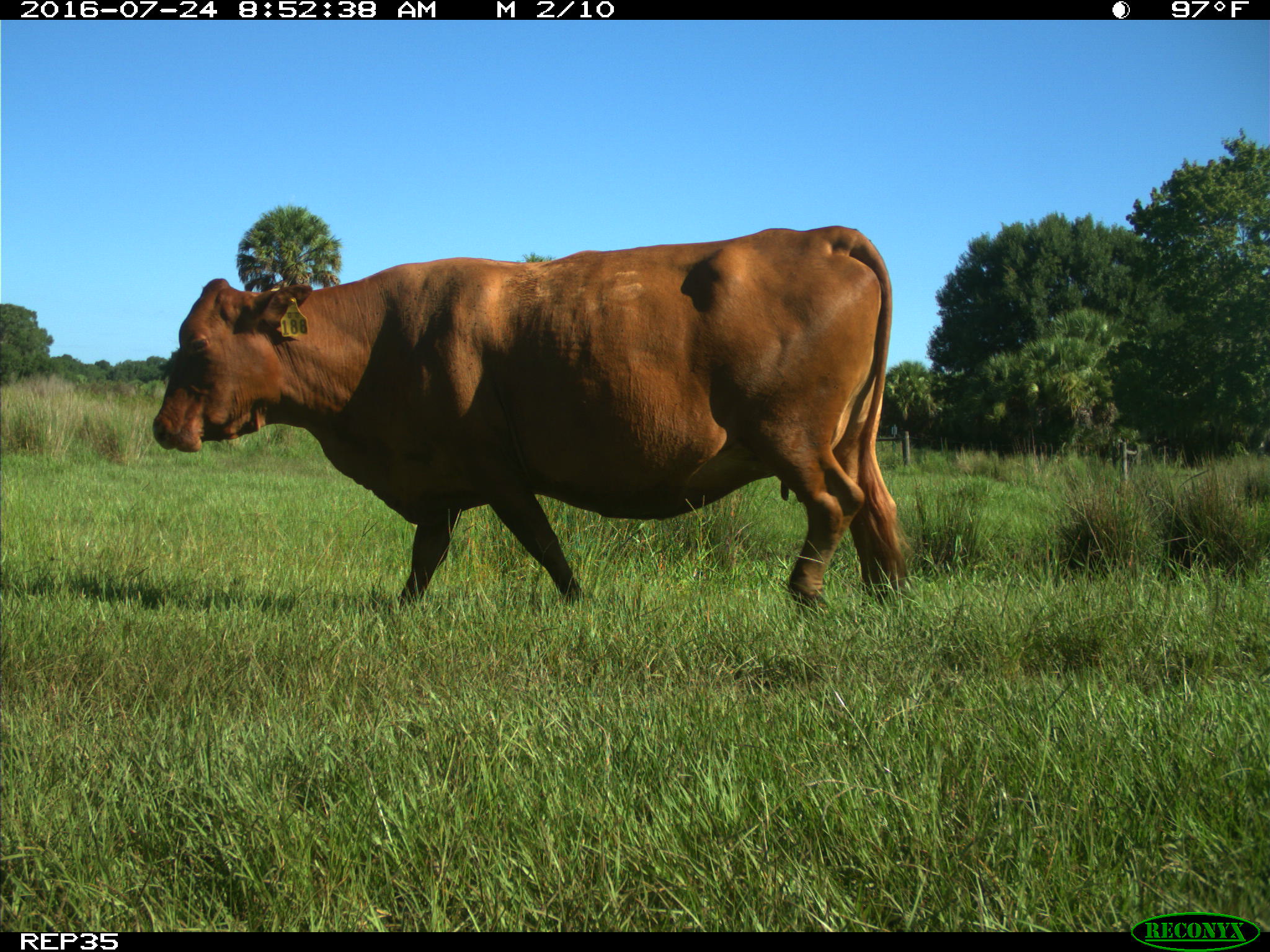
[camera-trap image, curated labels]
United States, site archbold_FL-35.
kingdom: Animalia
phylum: Chordata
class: Mammalia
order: Artiodactyla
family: Bovidae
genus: Bos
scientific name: Bos taurus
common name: domestic cow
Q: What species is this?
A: Bos taurus (domestic cow).